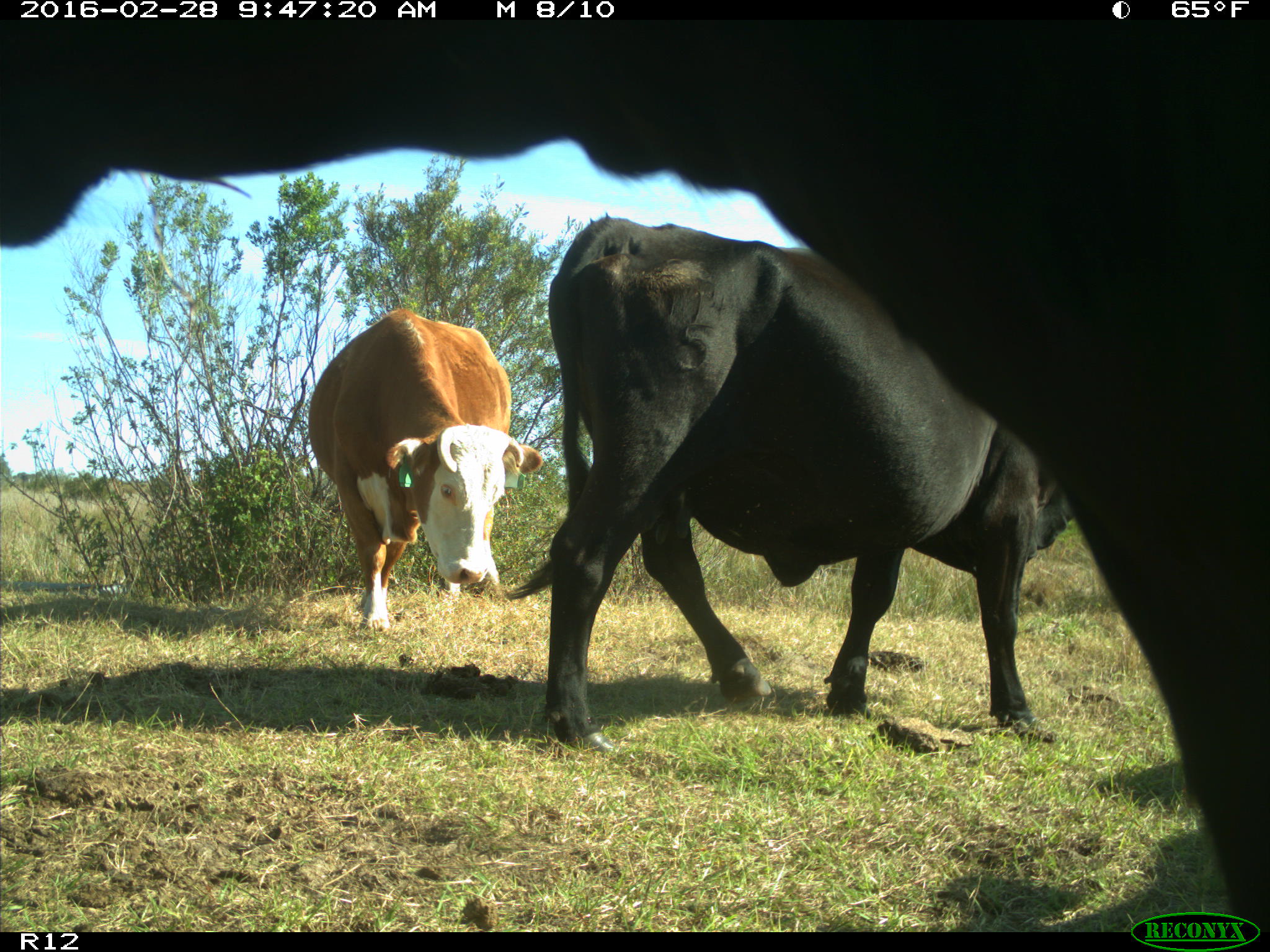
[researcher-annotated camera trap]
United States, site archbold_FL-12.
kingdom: Animalia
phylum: Chordata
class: Mammalia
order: Artiodactyla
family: Bovidae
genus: Bos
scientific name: Bos taurus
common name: domestic cow